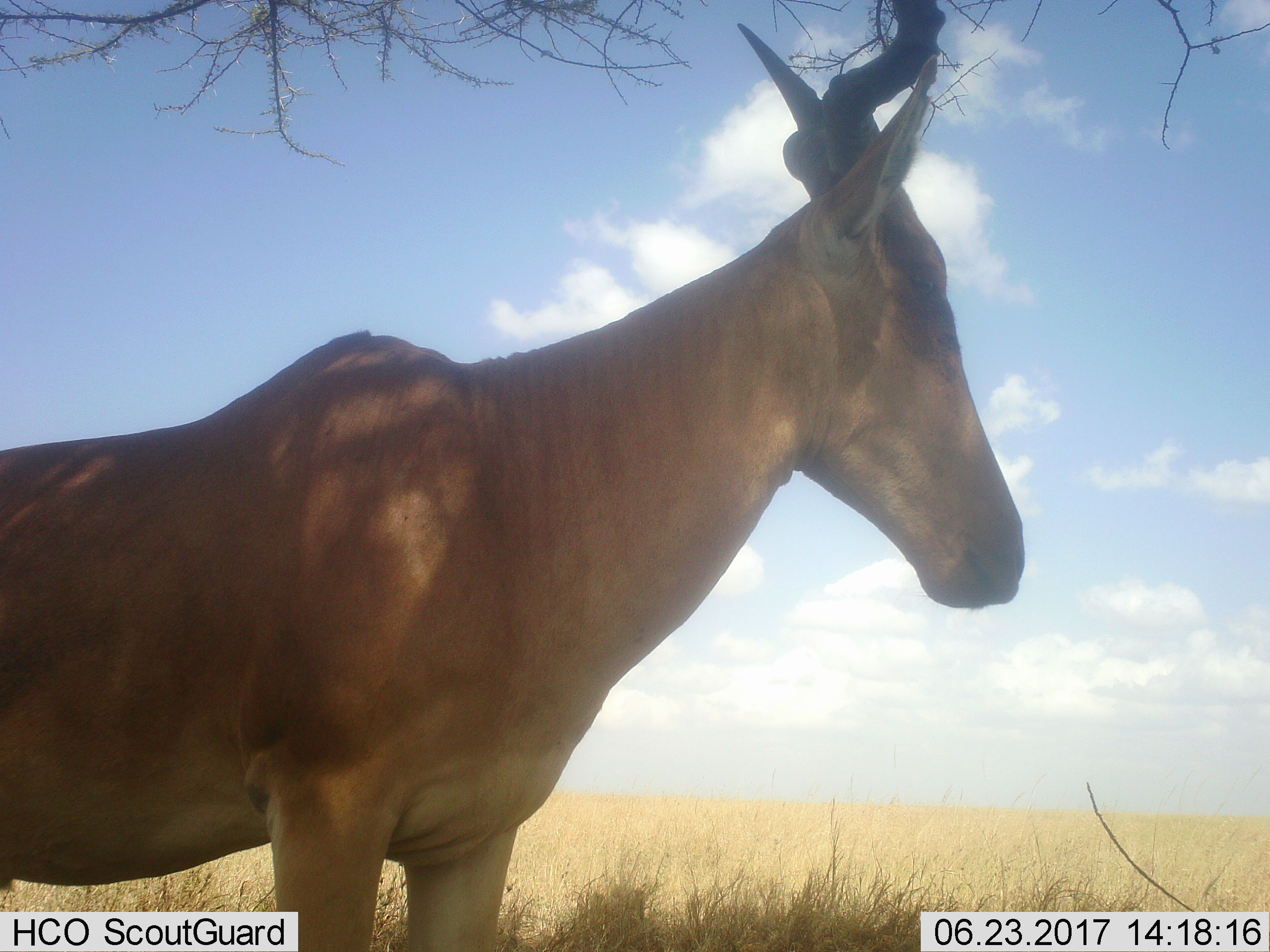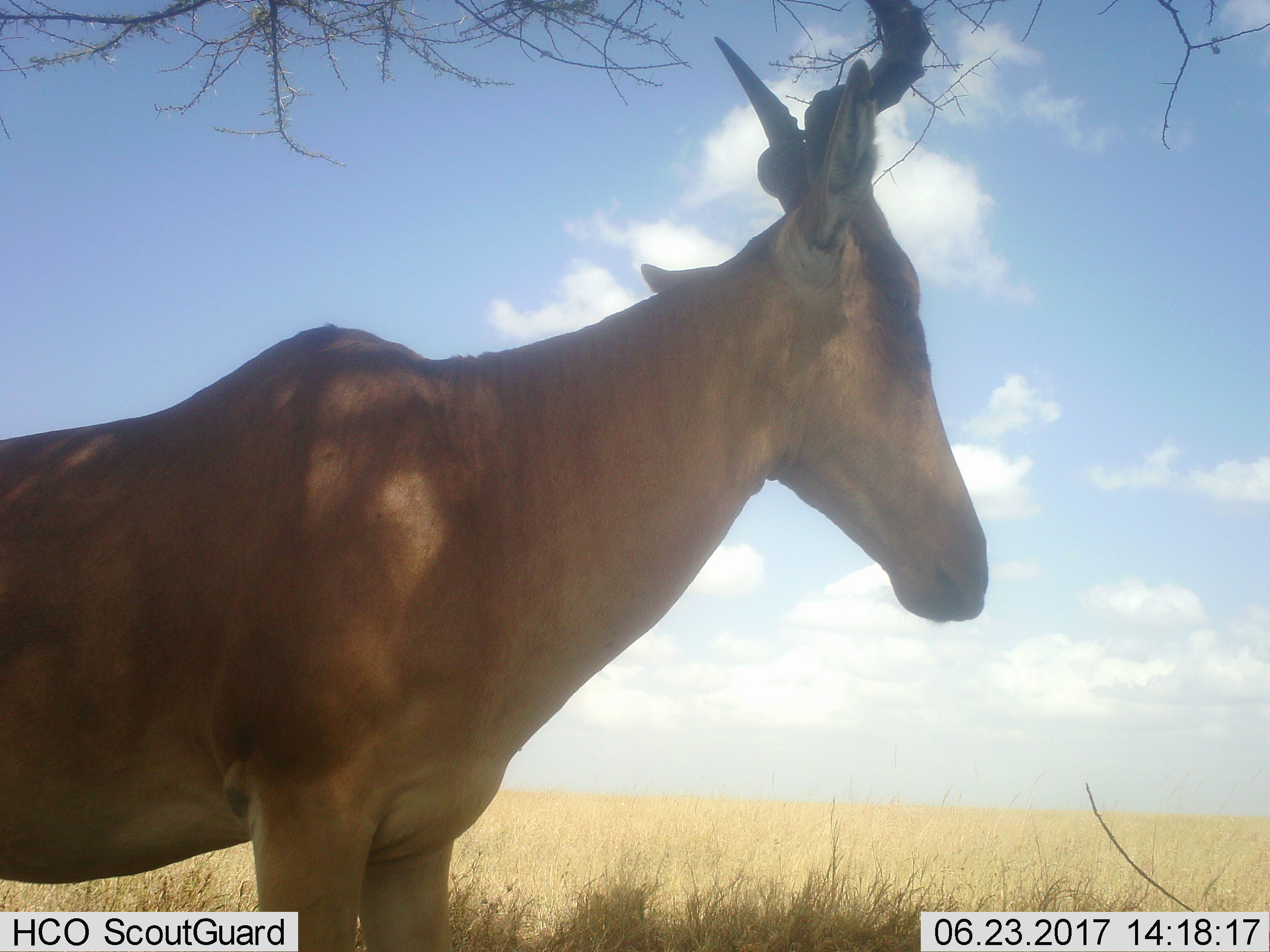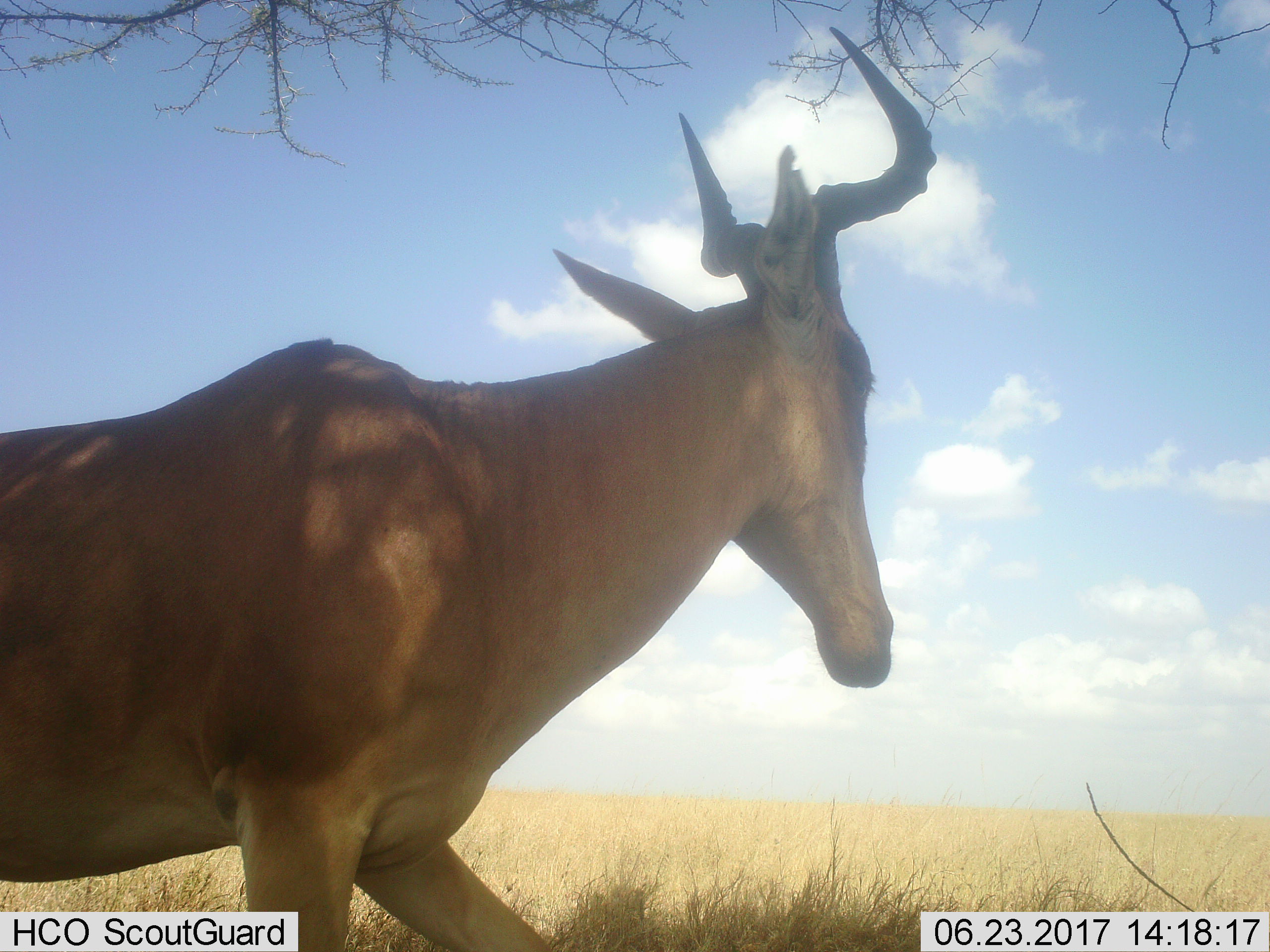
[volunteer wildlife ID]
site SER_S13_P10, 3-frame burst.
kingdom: Animalia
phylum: Chordata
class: Mammalia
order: Artiodactyla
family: Bovidae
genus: Alcelaphus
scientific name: Alcelaphus buselaphus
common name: hartebeest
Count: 1.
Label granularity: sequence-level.